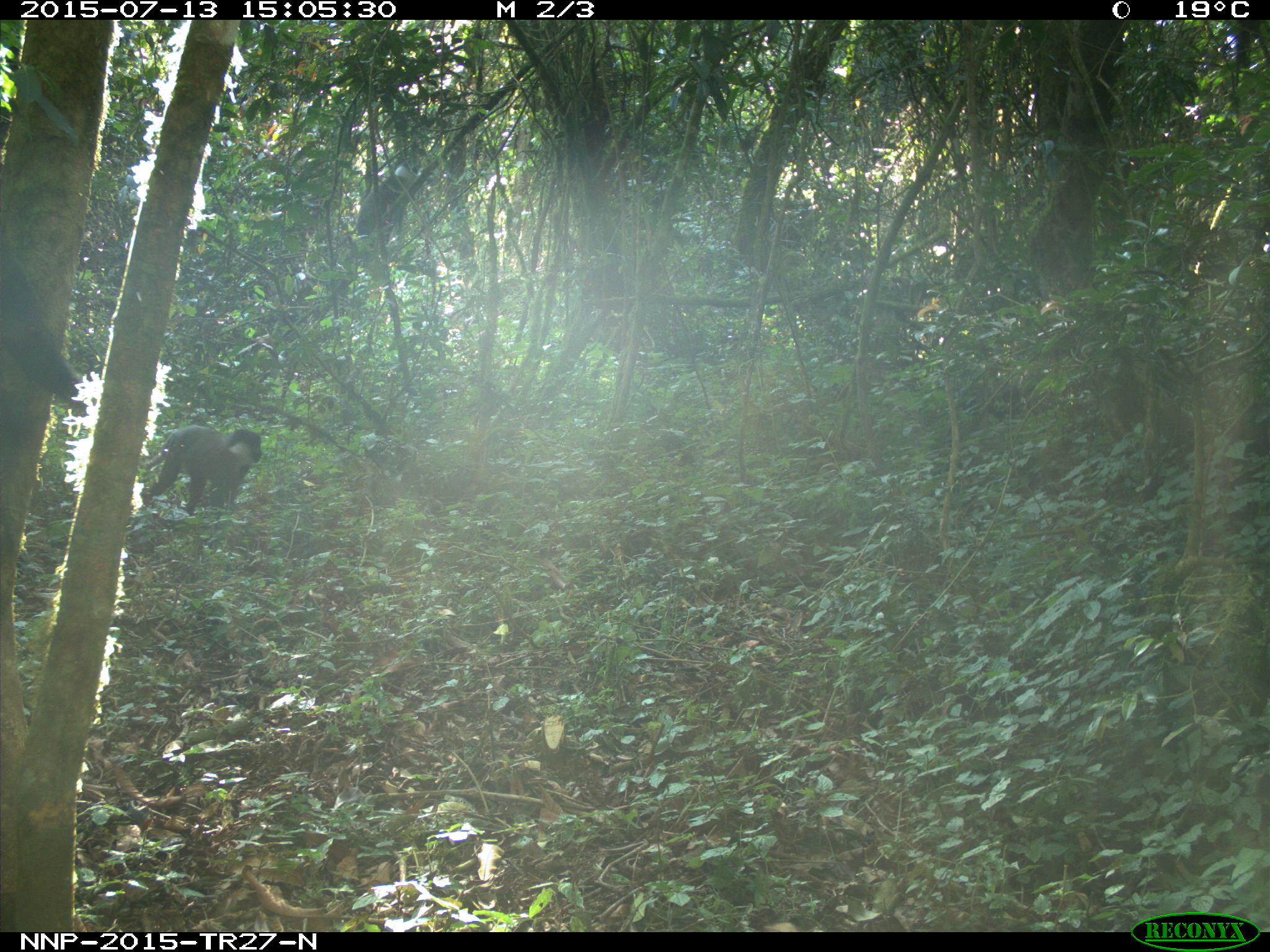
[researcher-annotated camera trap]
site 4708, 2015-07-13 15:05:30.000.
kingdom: Animalia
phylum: Chordata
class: Mammalia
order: Primates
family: Cercopithecidae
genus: Allochrocebus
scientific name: Allochrocebus lhoesti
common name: l'hoest's monkey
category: cercopithecus lhoesti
Cercopithecus lhoesti (l'hoest's monkey) (Allochrocebus lhoesti), count 1.